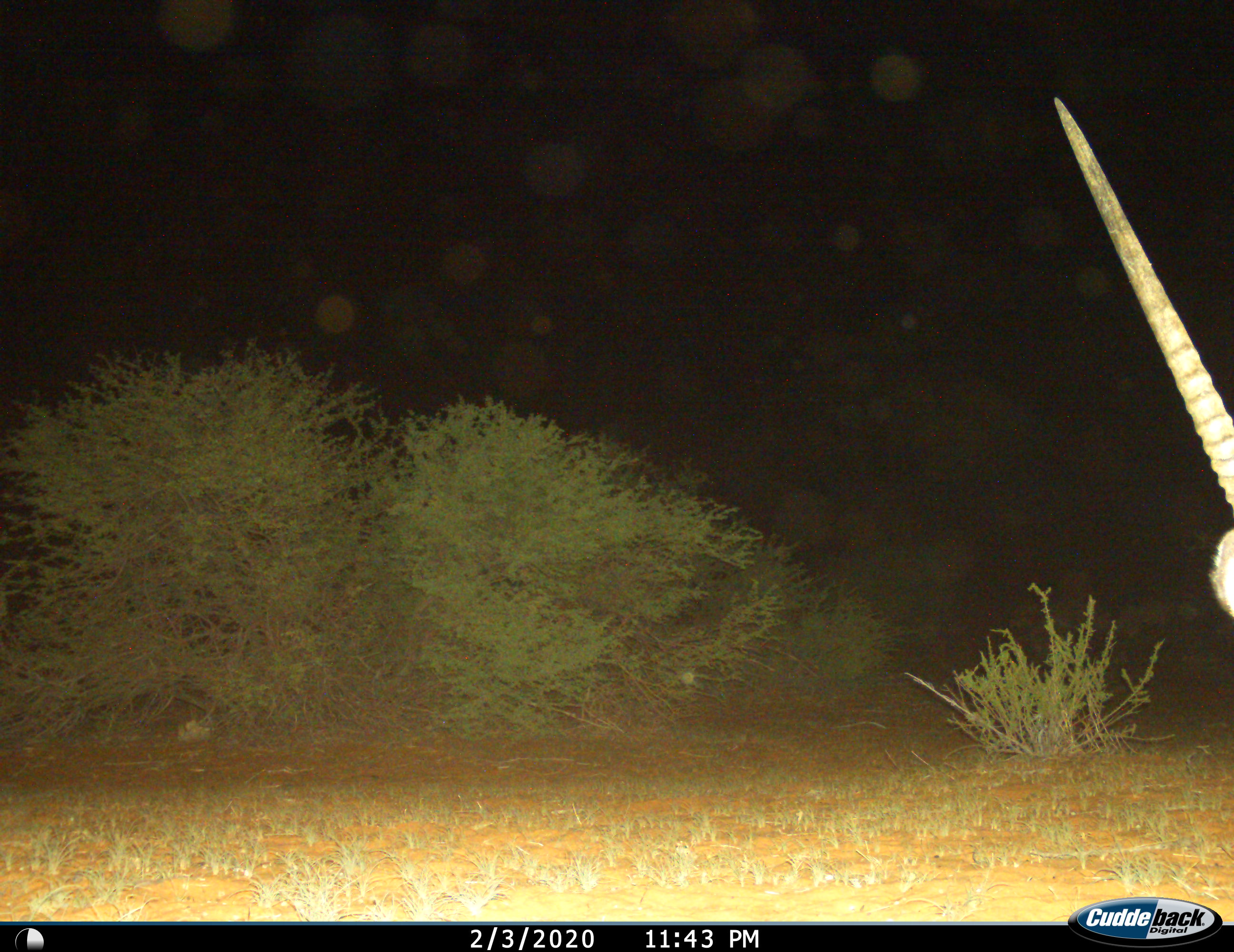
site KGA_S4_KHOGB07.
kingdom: Animalia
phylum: Chordata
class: Mammalia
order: Artiodactyla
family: Bovidae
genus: Oryx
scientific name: Oryx gazella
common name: gemsbok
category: oryx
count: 1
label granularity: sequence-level